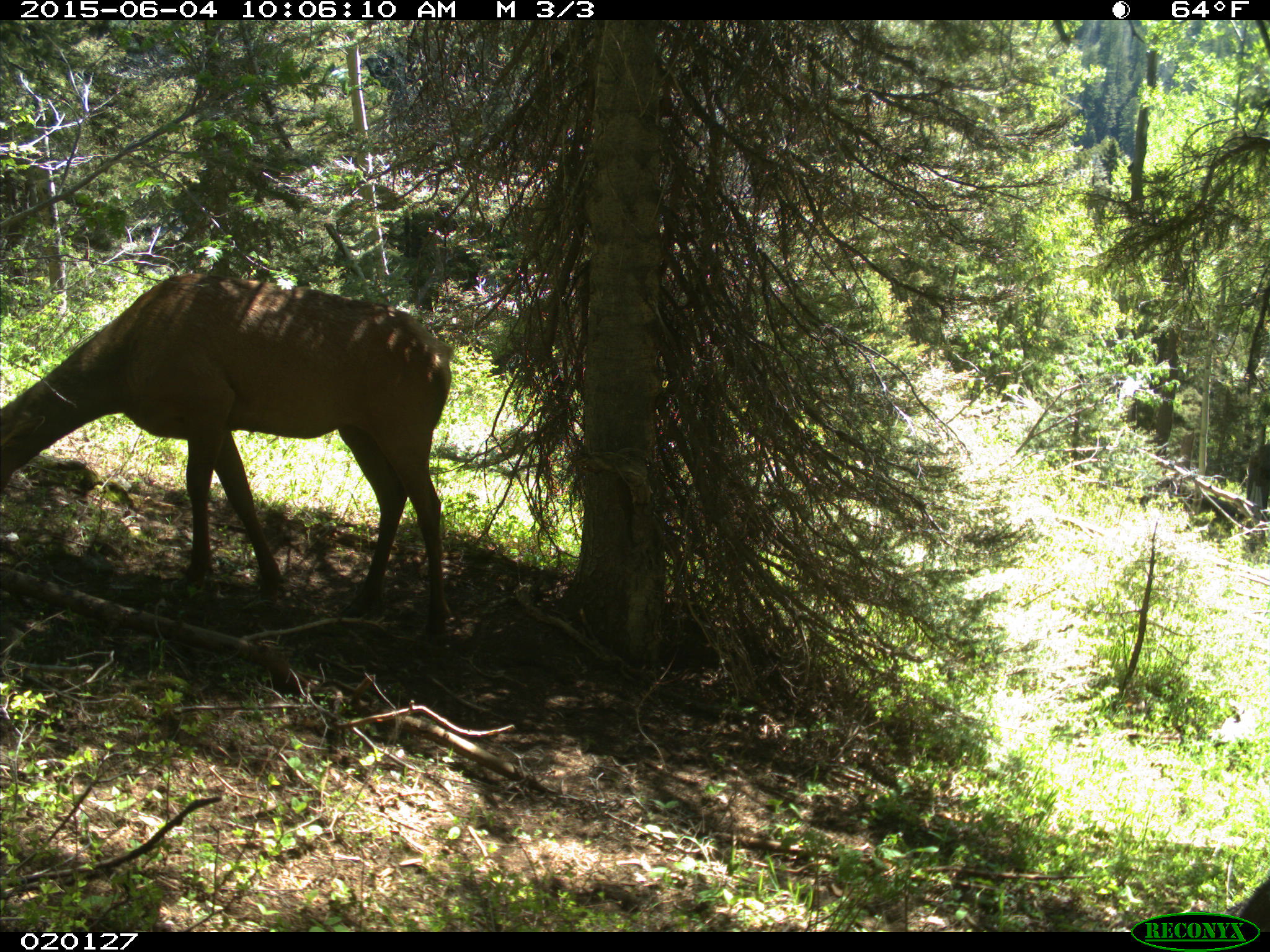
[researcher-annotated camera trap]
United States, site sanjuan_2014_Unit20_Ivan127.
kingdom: Animalia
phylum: Chordata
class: Mammalia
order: Artiodactyla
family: Cervidae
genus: Cervus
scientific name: Cervus elaphus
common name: red deer